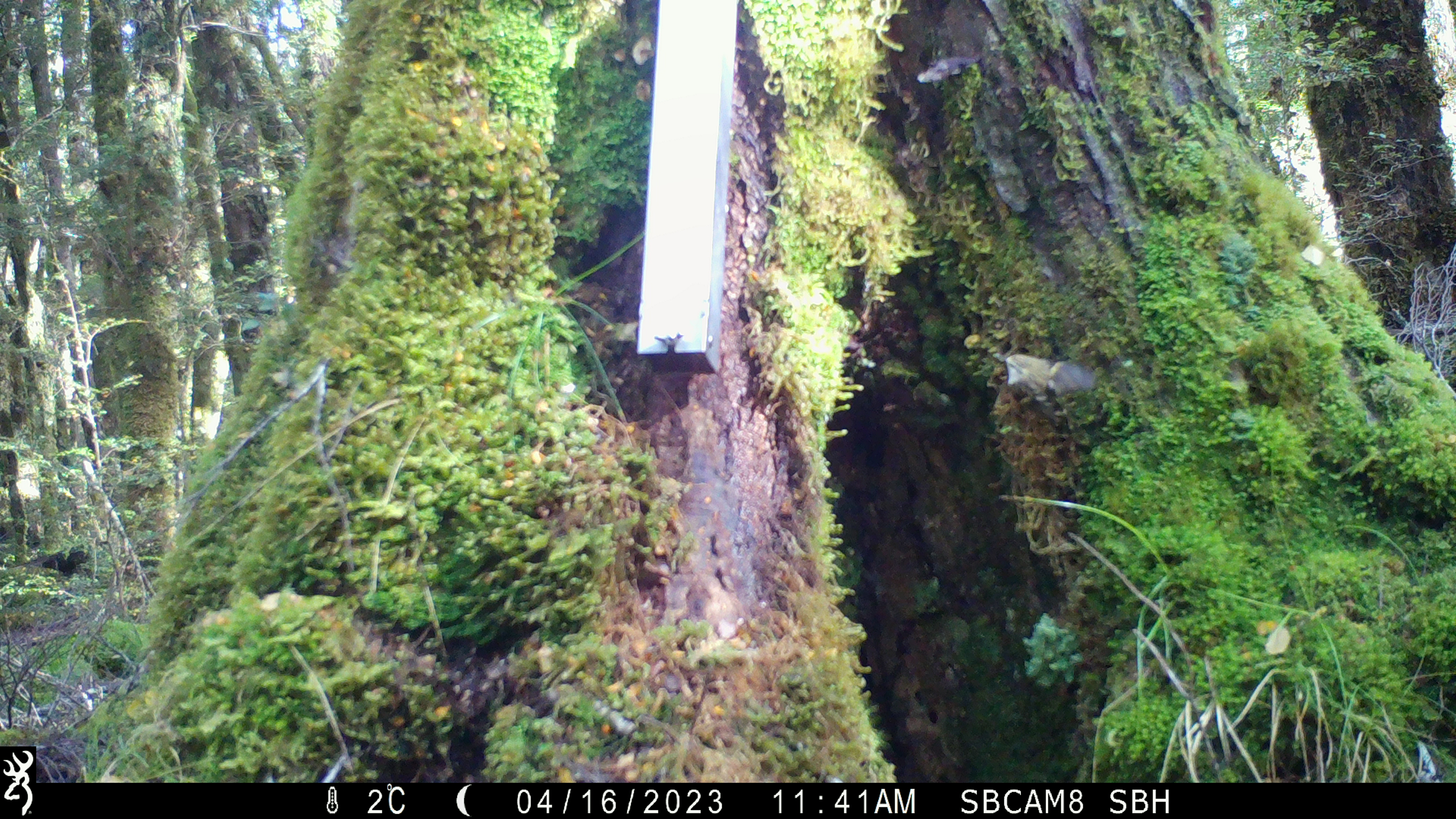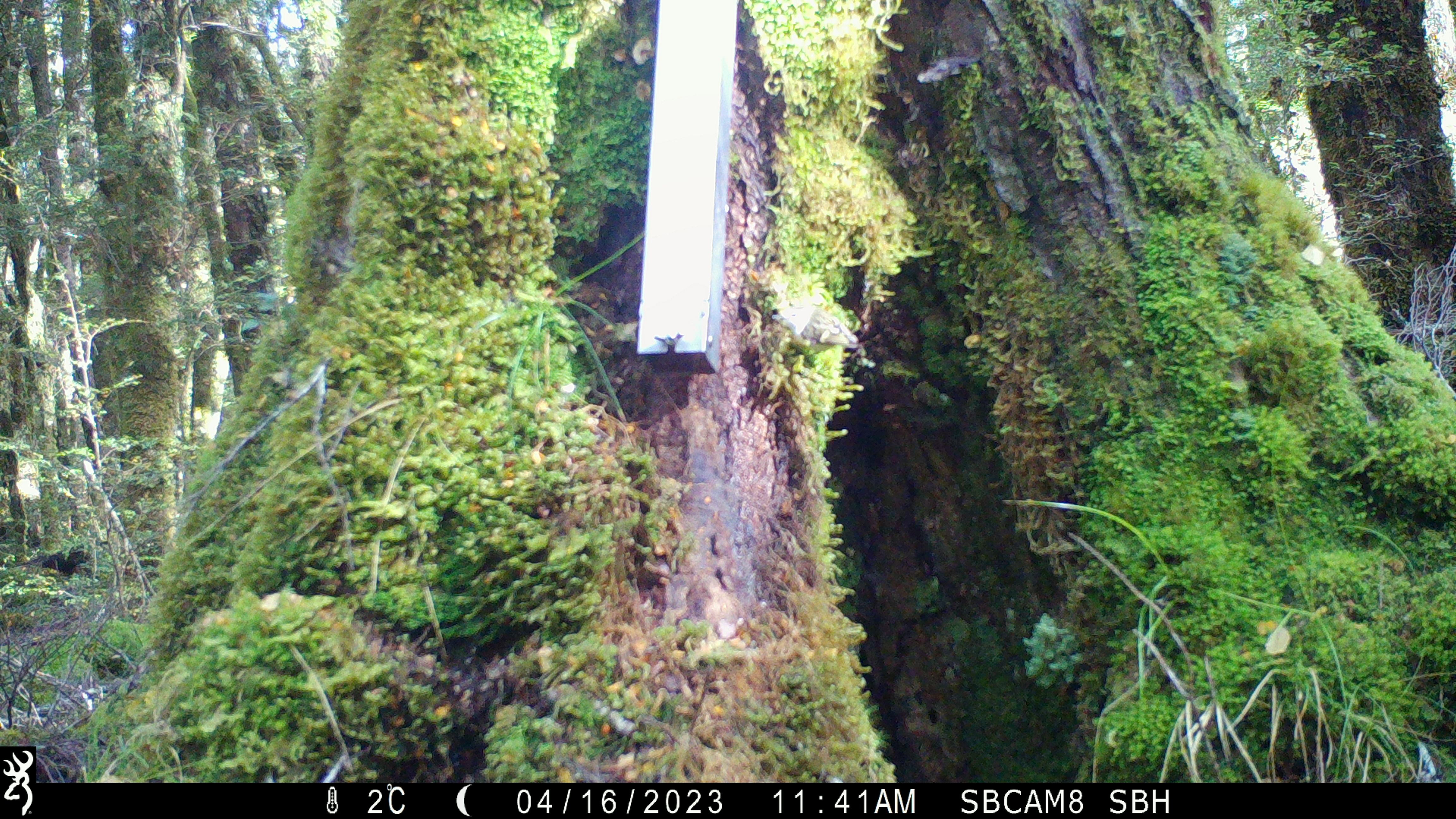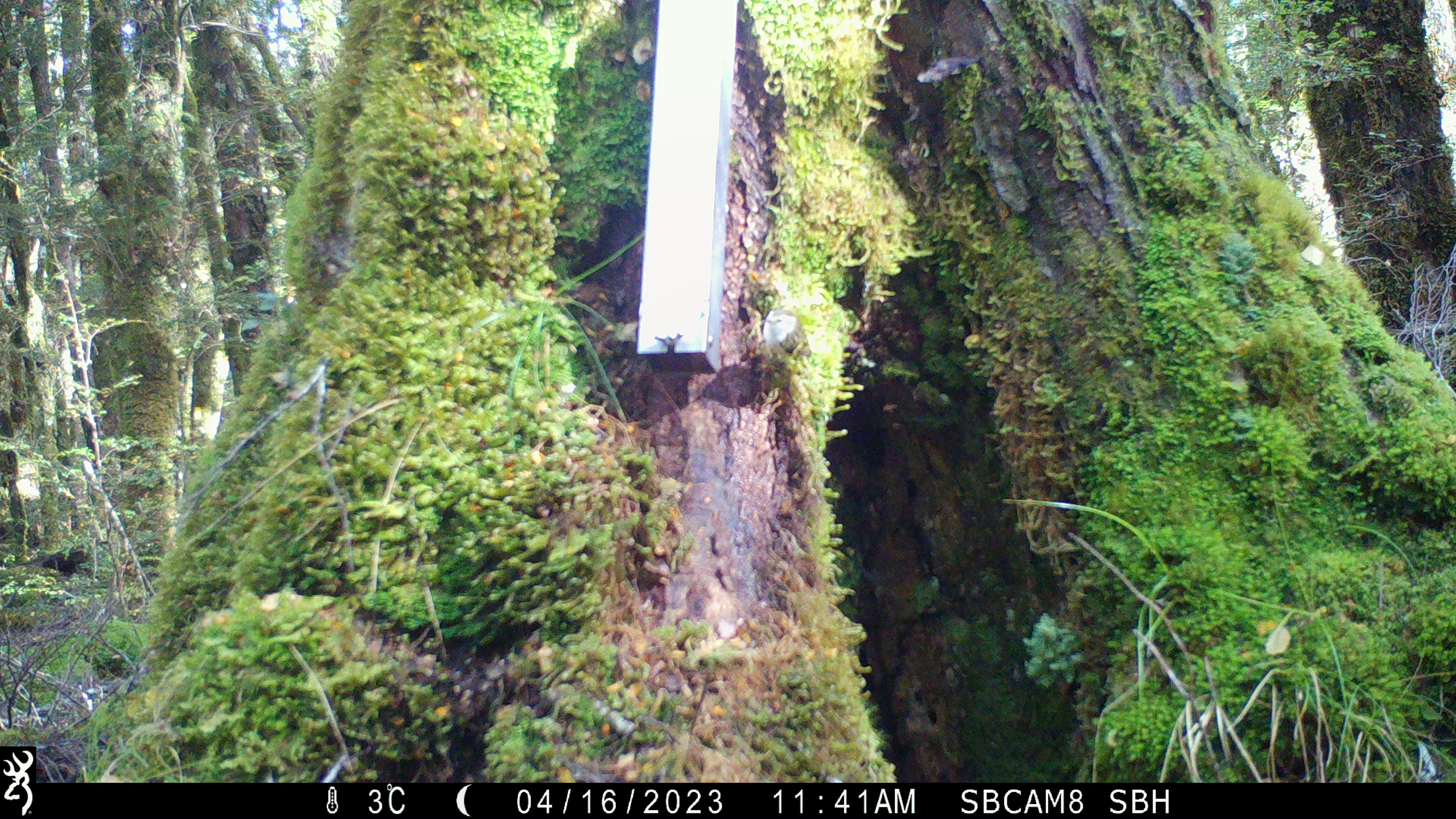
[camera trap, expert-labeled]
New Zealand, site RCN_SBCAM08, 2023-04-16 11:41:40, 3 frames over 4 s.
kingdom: Animalia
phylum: Chordata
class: Aves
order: Passeriformes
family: Acanthisittidae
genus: Acanthisitta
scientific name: Acanthisitta chloris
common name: rifleman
Rifleman (Acanthisitta chloris).